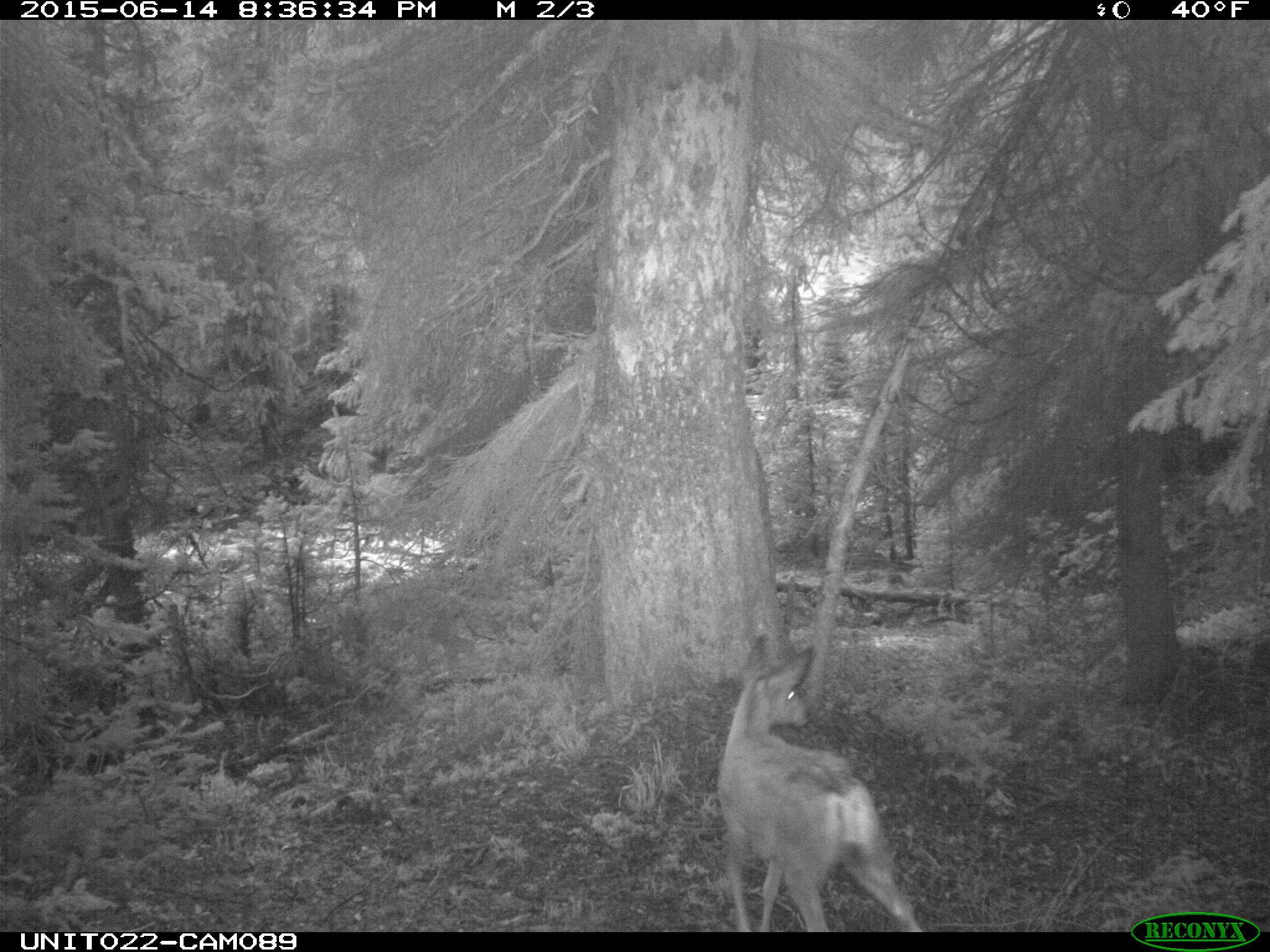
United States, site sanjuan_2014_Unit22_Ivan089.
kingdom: Animalia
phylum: Chordata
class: Mammalia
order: Artiodactyla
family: Cervidae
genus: Odocoileus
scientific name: Odocoileus hemionus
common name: mule deer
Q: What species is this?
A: Odocoileus hemionus (mule deer).